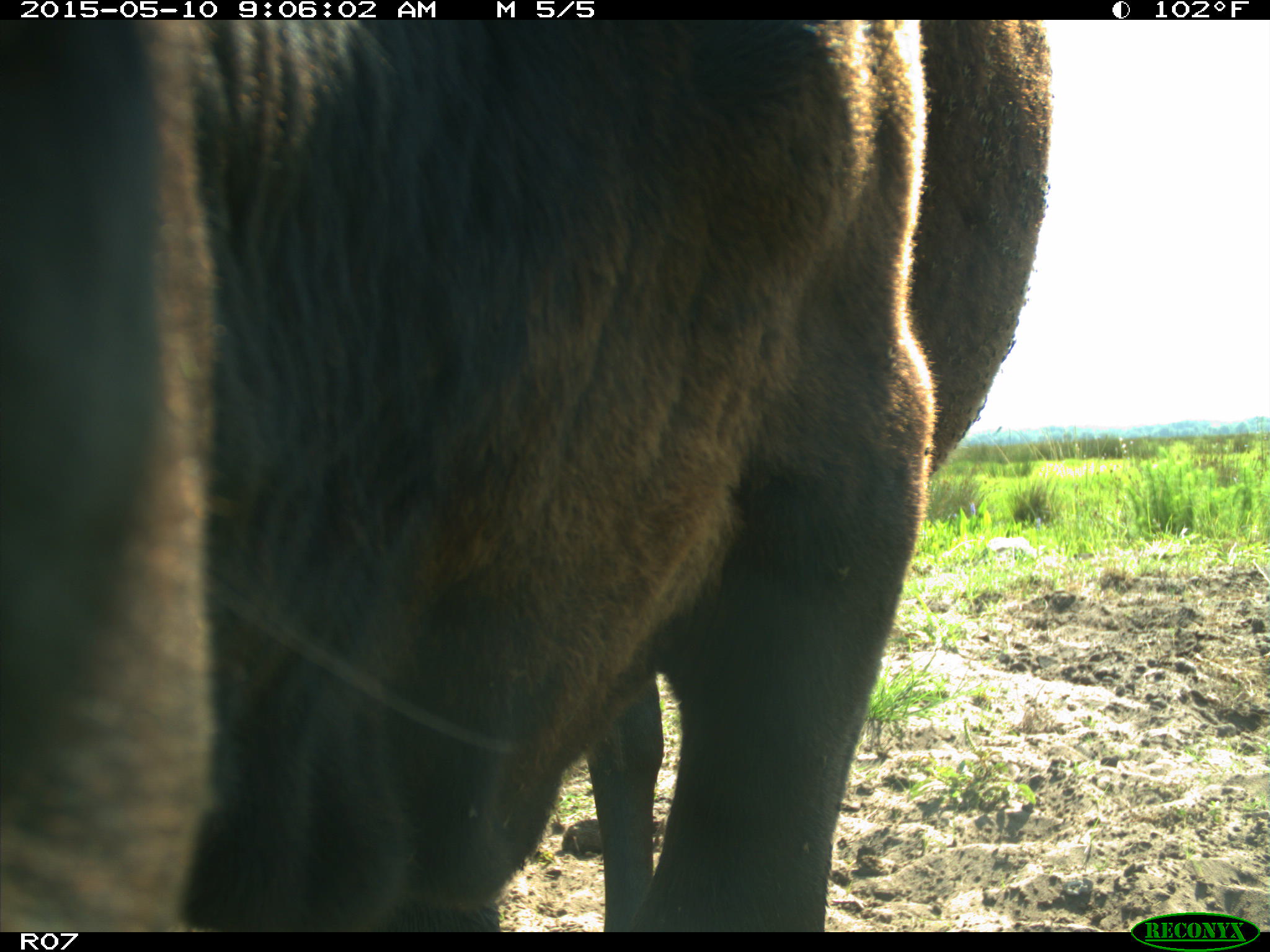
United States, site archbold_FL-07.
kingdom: Animalia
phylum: Chordata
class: Mammalia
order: Artiodactyla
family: Bovidae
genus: Bos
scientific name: Bos taurus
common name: domestic cow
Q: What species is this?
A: Bos taurus (domestic cow).